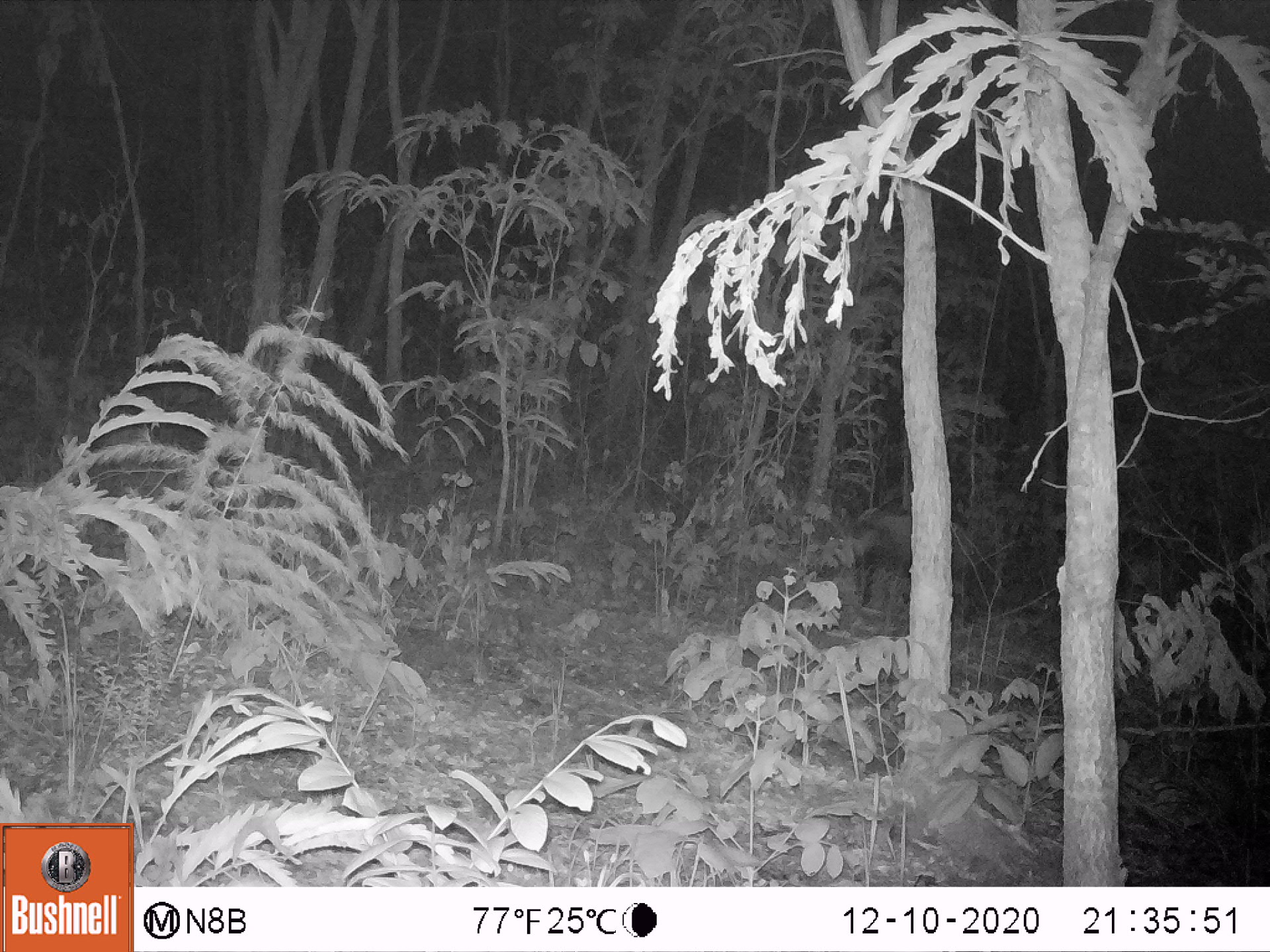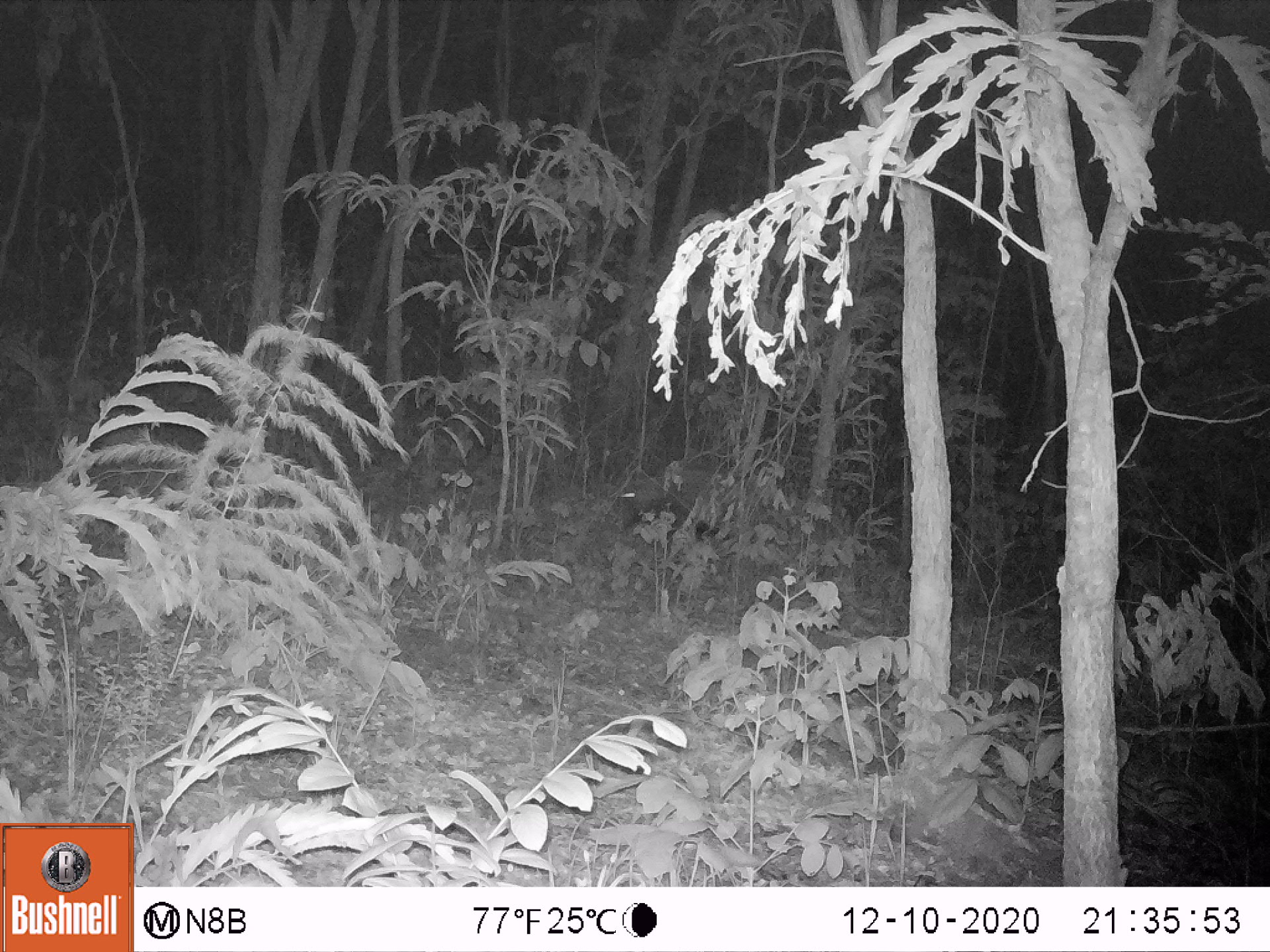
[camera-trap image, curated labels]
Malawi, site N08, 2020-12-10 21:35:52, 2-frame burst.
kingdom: Animalia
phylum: Chordata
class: Mammalia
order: Artiodactyla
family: Suidae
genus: Potamochoerus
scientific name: Potamochoerus larvatus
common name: bushpig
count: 1